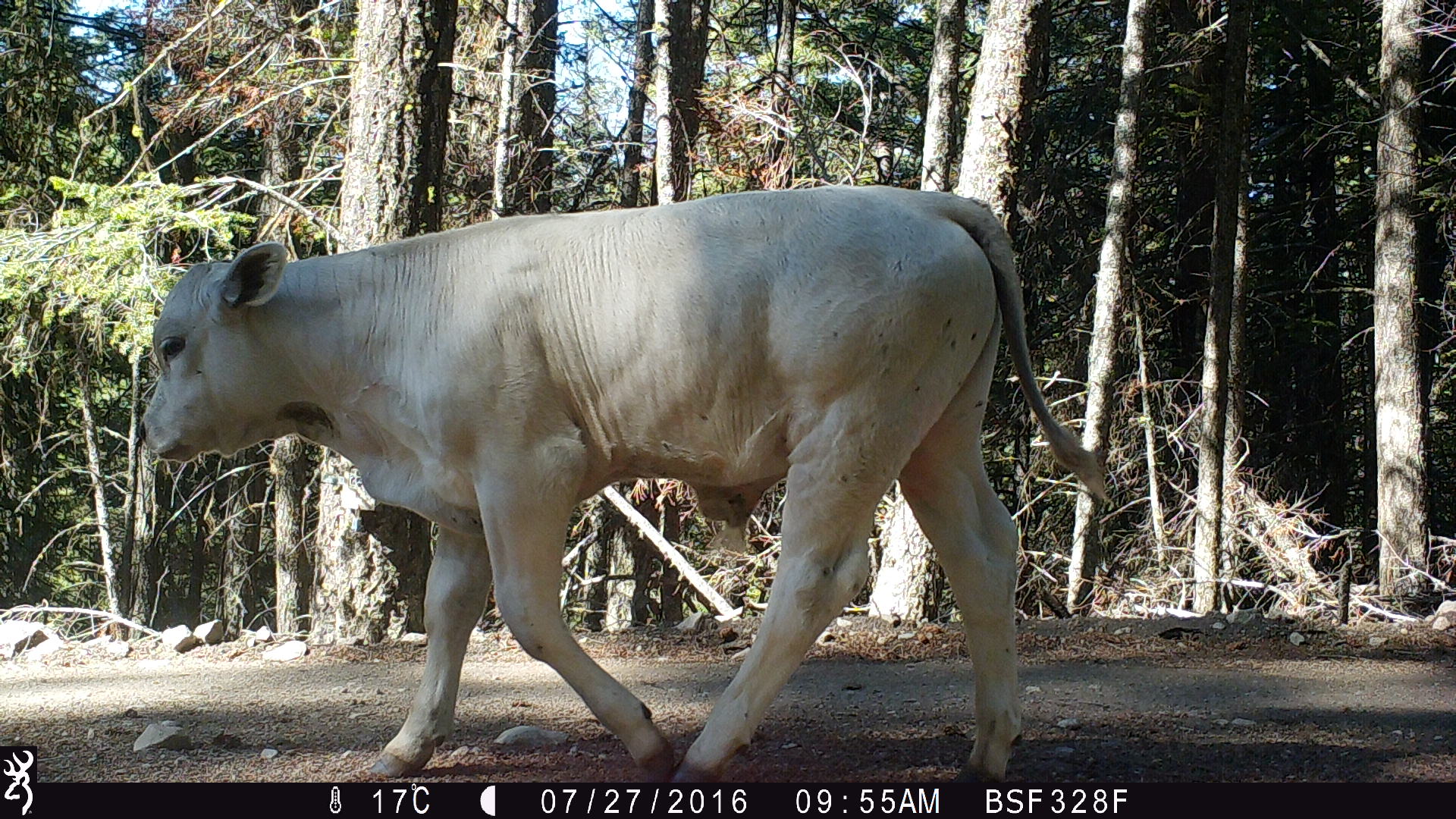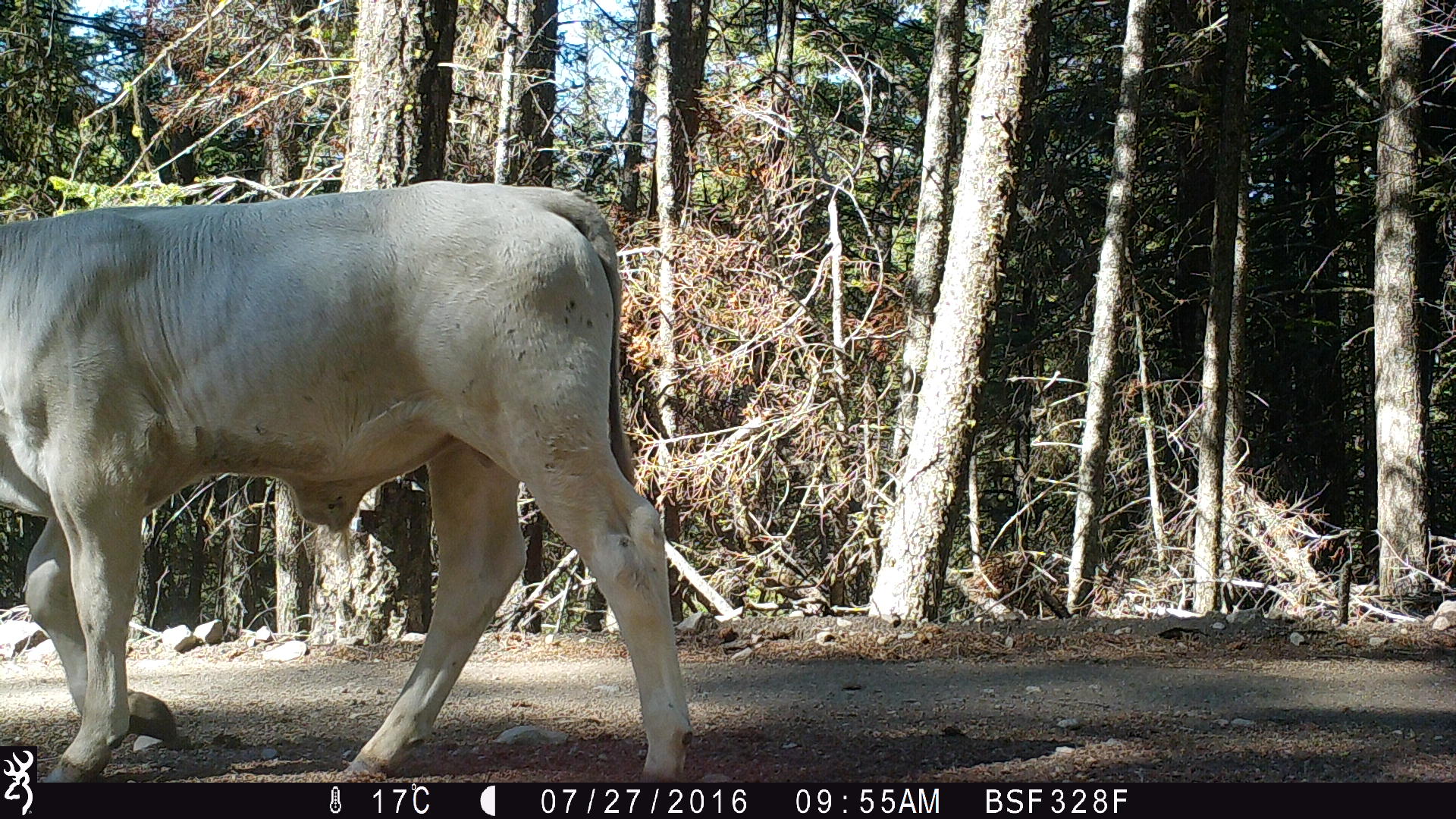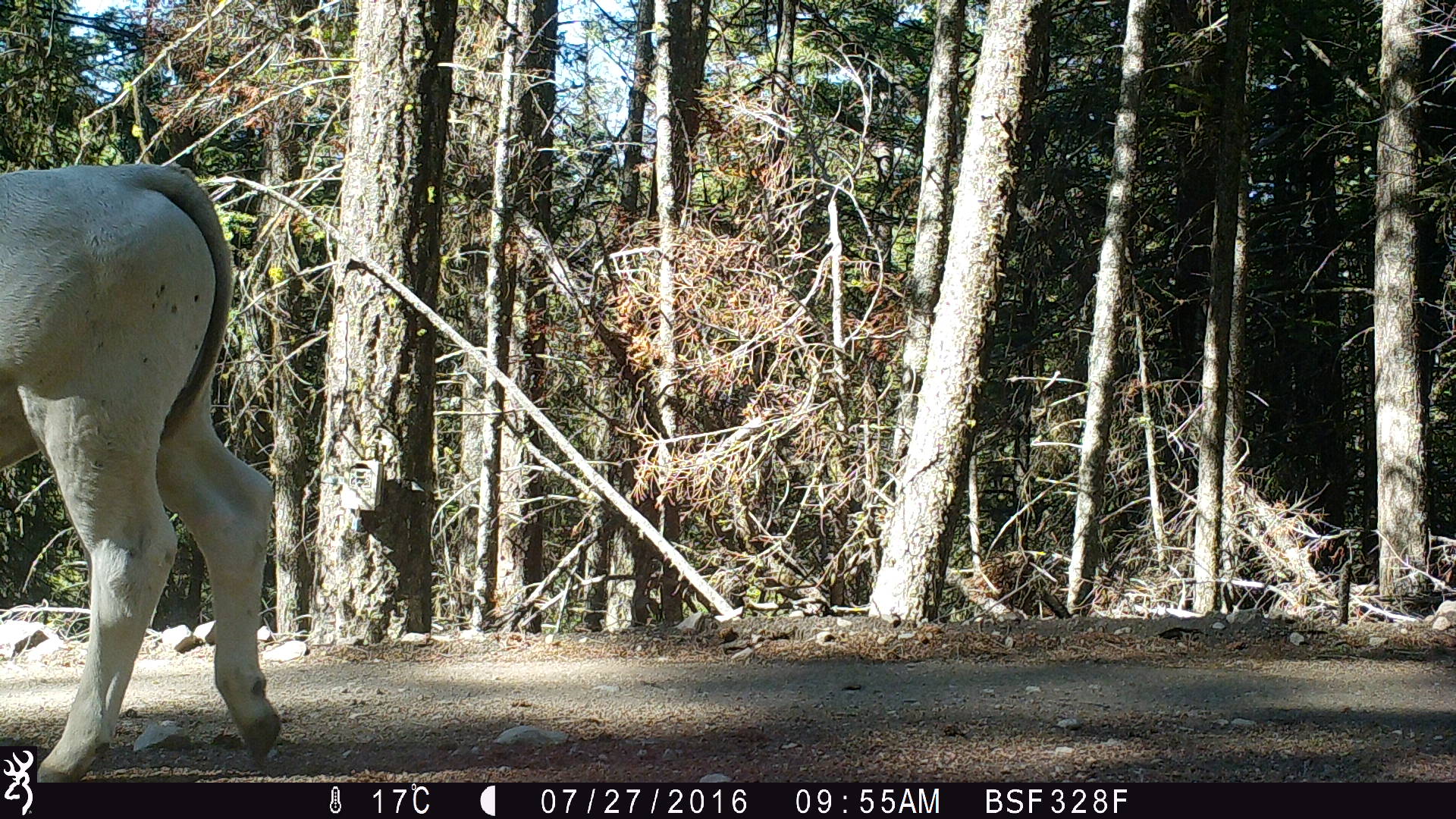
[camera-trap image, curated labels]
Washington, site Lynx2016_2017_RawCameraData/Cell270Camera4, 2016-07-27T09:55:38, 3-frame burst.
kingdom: Animalia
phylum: Chordata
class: Mammalia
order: Artiodactyla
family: Bovidae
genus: Bos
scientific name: Bos taurus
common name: domestic cattle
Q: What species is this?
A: Domestic cattle (Bos taurus).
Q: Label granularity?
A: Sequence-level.